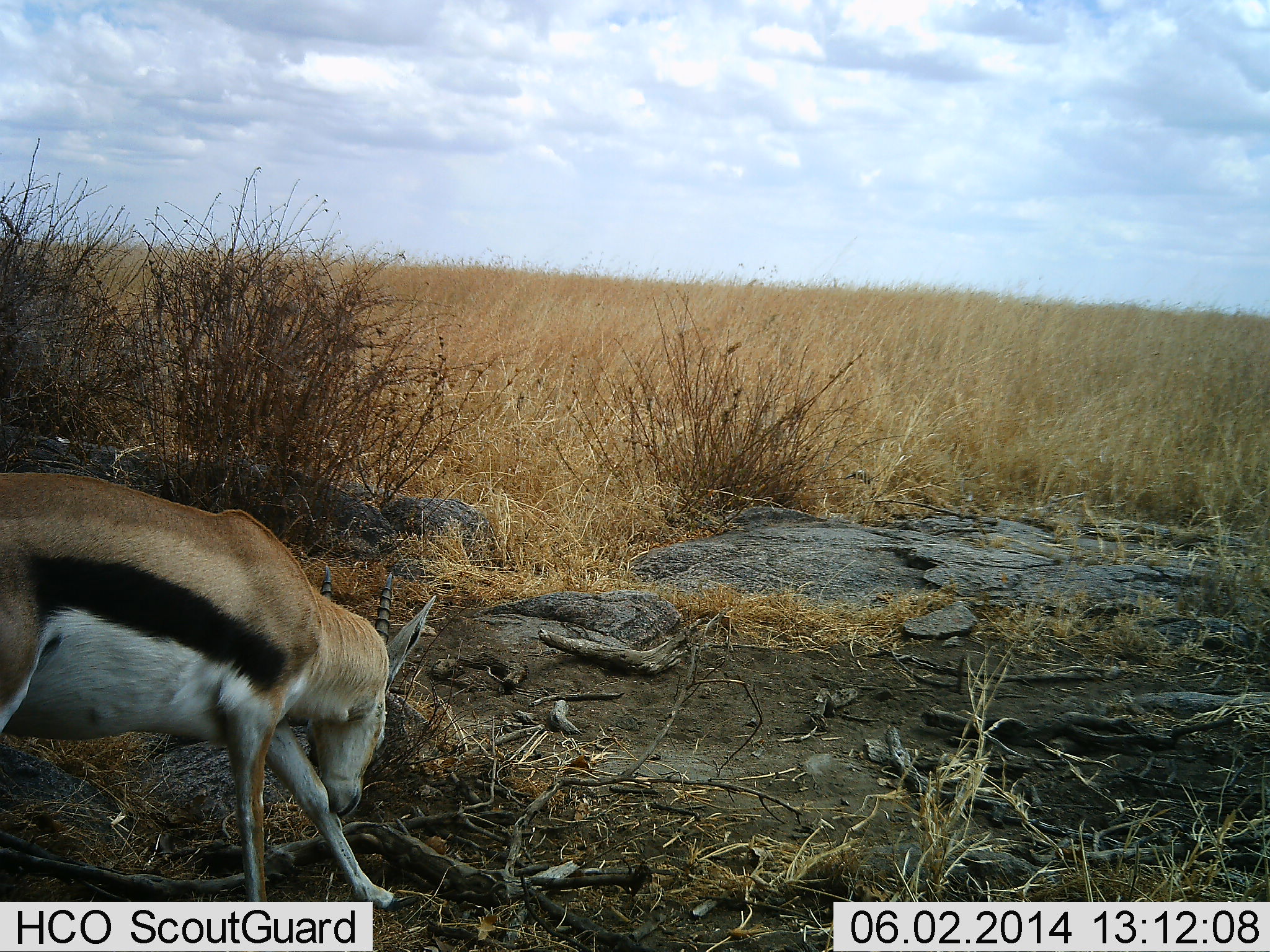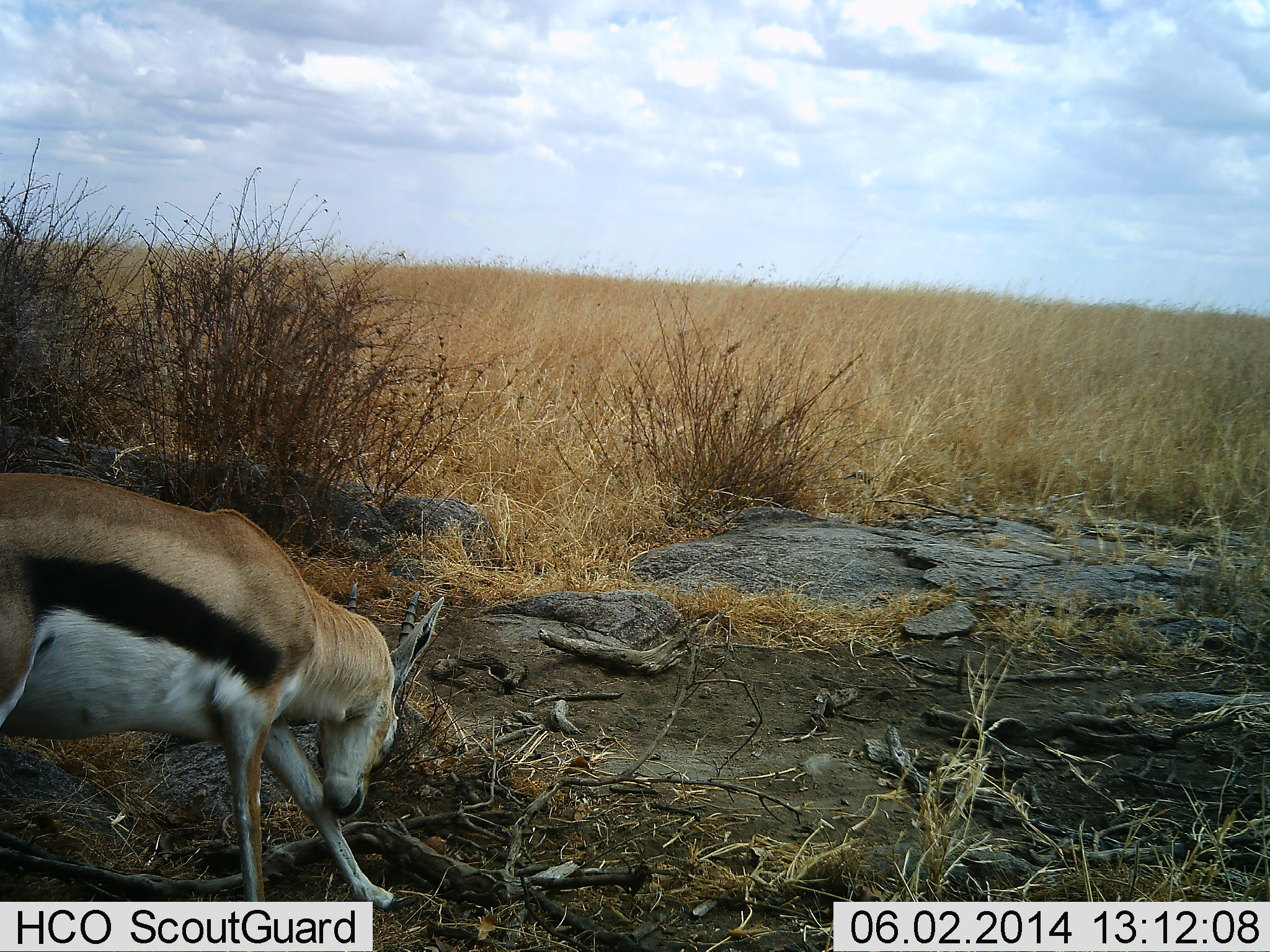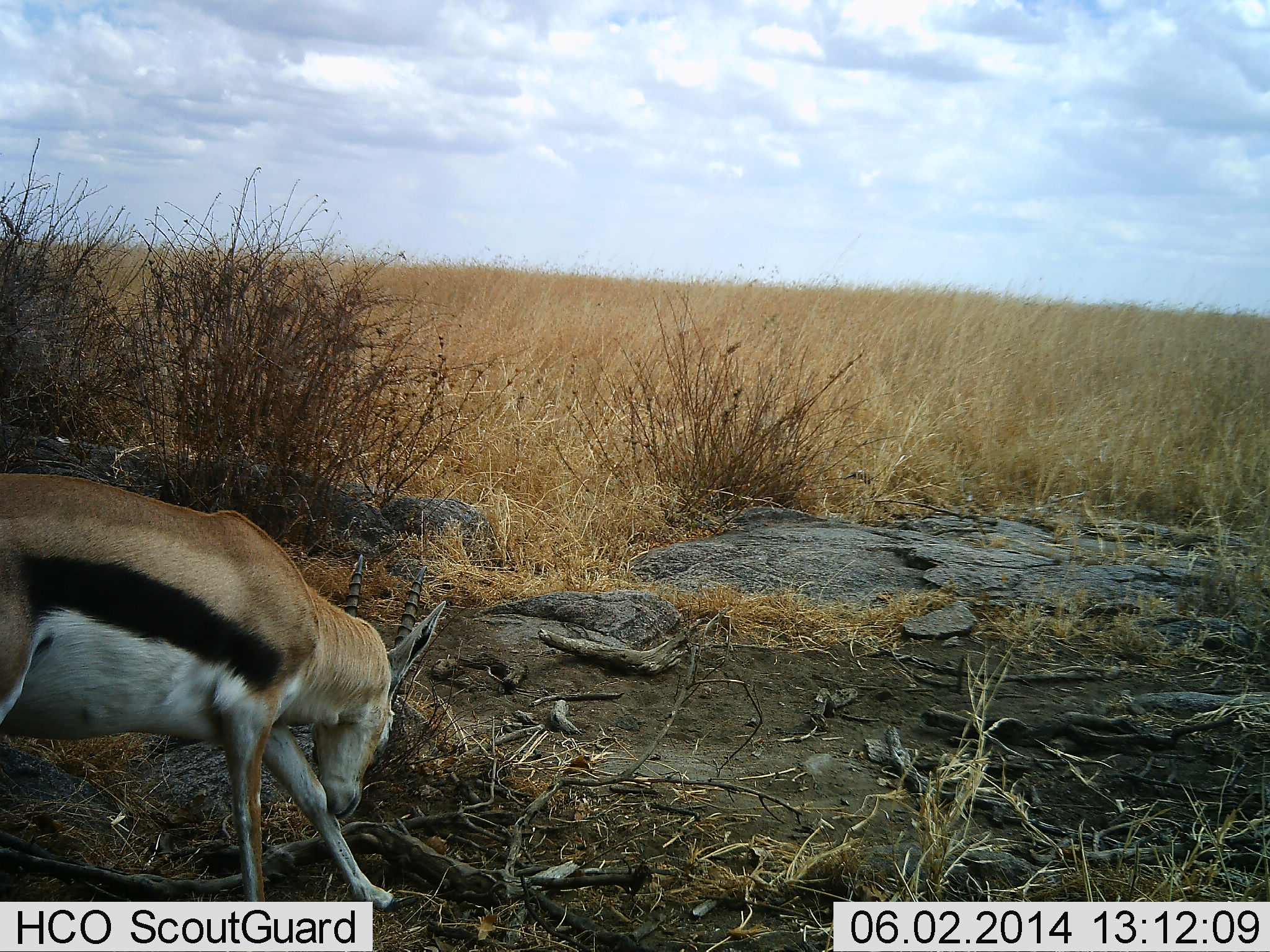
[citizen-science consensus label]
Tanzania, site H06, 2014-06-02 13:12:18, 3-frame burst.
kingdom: Animalia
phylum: Chordata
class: Mammalia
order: Artiodactyla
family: Bovidae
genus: Eudorcas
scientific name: Eudorcas thomsonii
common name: thomson's gazelle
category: gazellethomsons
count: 1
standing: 72%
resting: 6%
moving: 21%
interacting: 6%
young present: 0%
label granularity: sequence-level